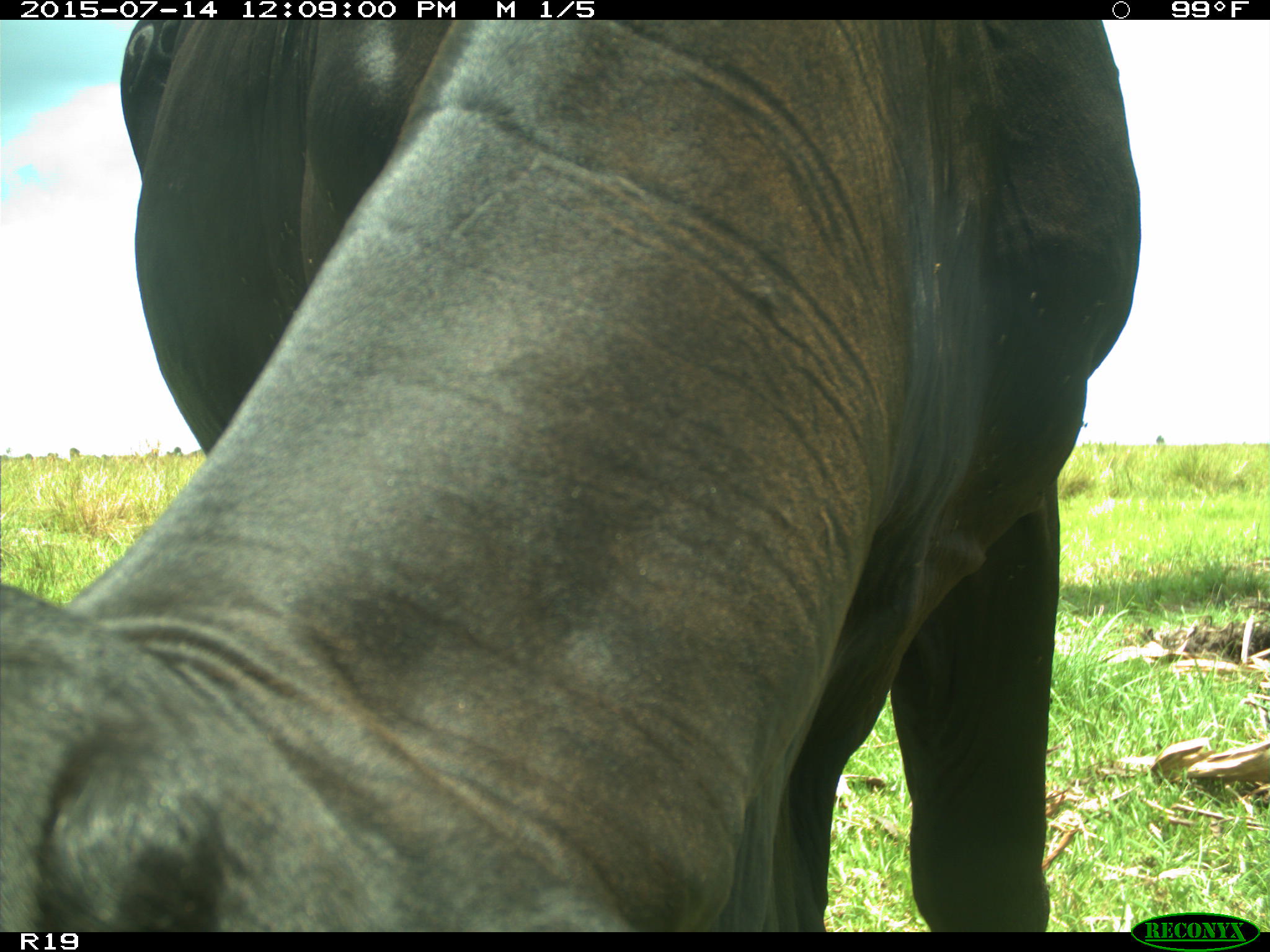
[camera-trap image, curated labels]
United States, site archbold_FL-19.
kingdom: Animalia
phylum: Chordata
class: Mammalia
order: Artiodactyla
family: Bovidae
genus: Bos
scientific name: Bos taurus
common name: domestic cow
Bos taurus (domestic cow).